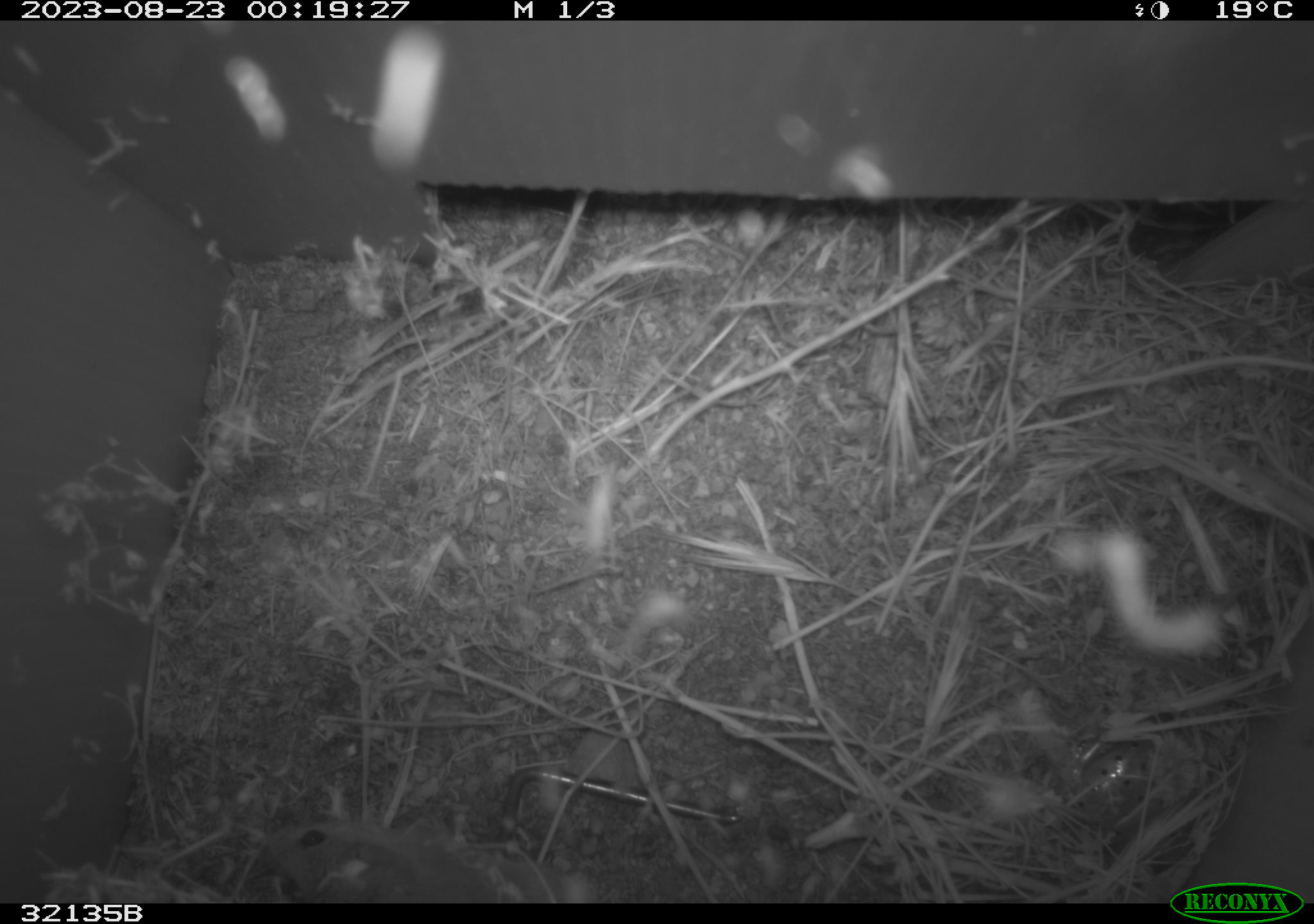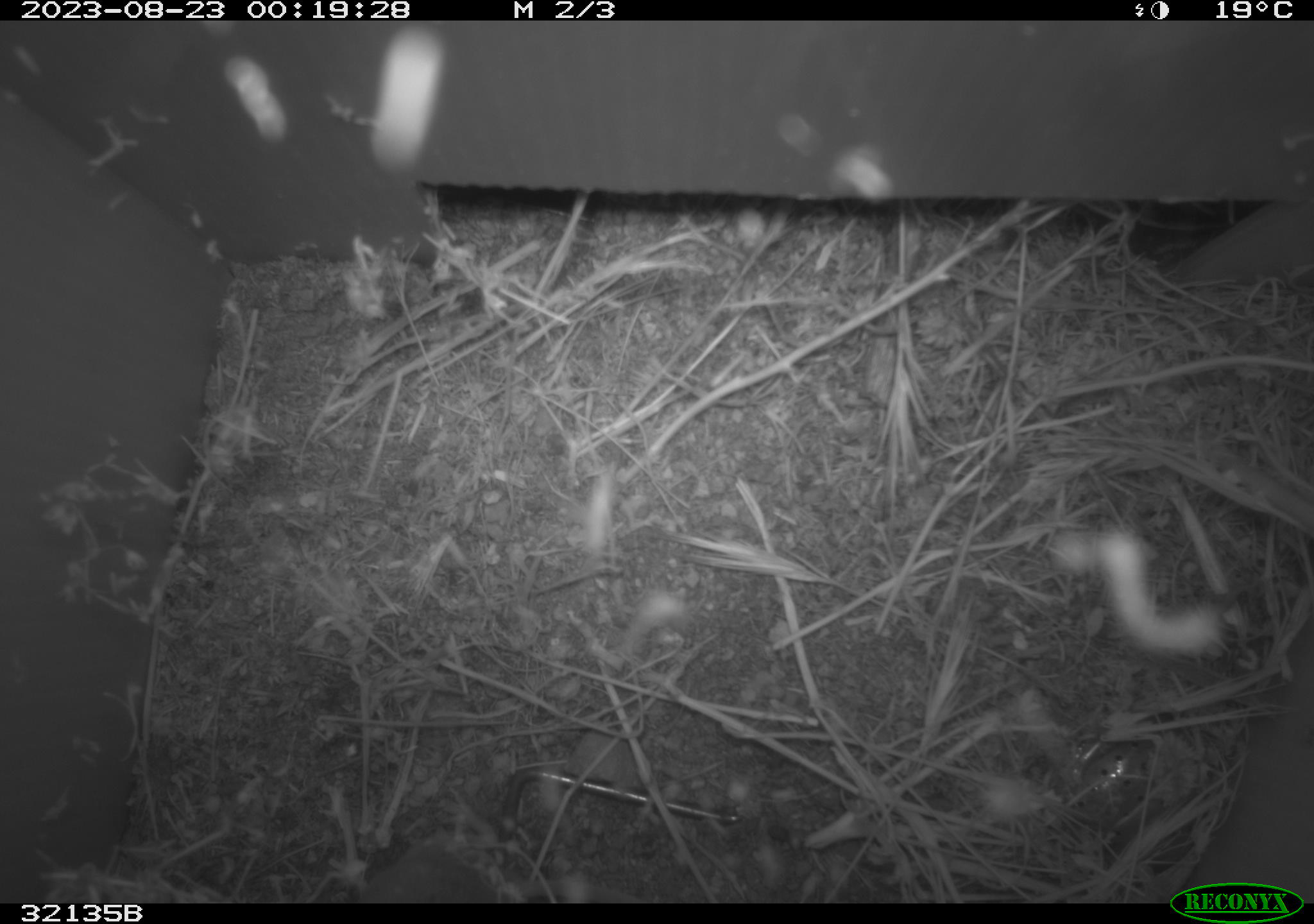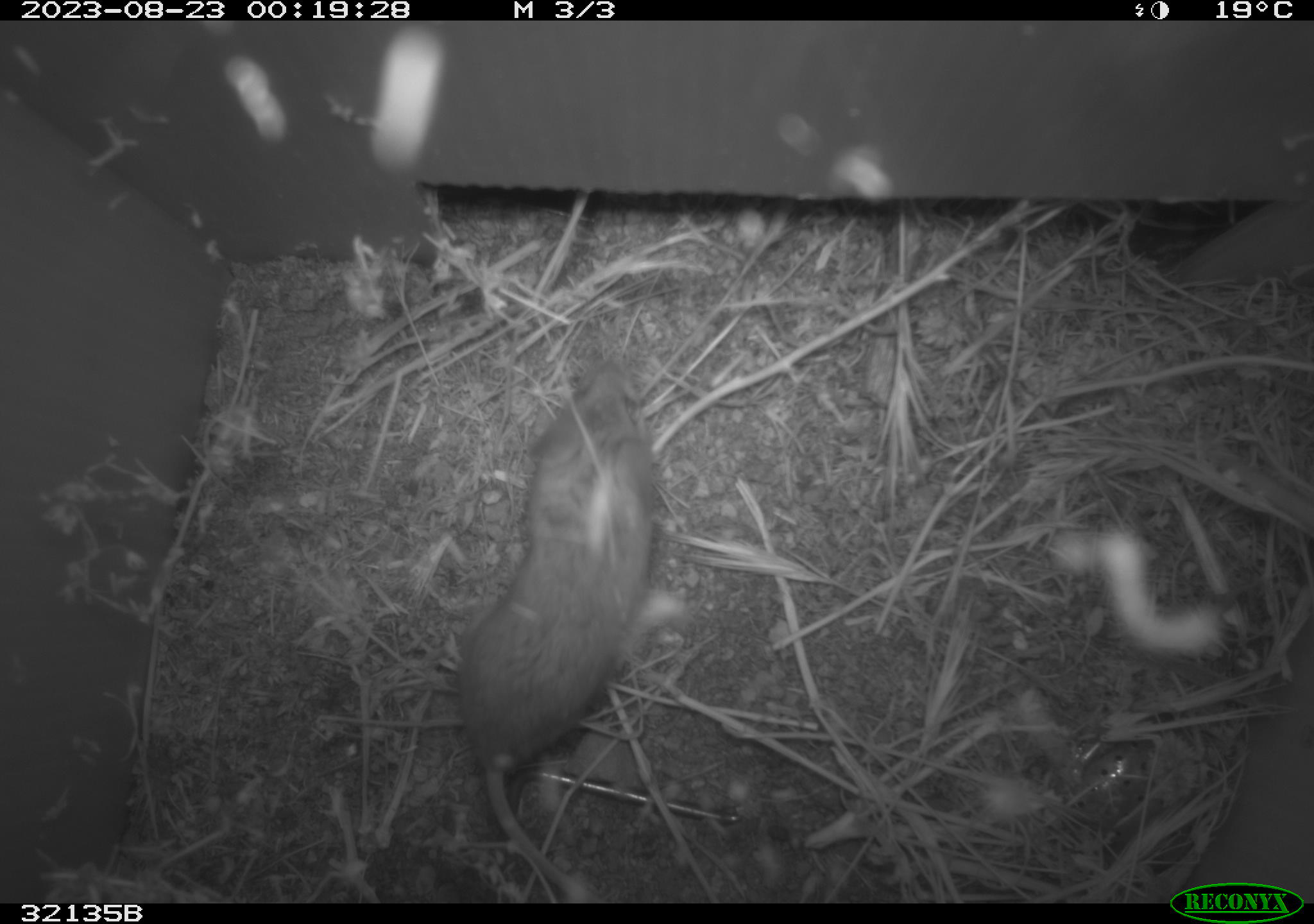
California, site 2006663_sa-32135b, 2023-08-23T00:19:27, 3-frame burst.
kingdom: Animalia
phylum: Chordata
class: Mammalia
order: Rodentia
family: Cricetidae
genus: Peromyscus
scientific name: Peromyscus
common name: deer mice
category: peromyscus species